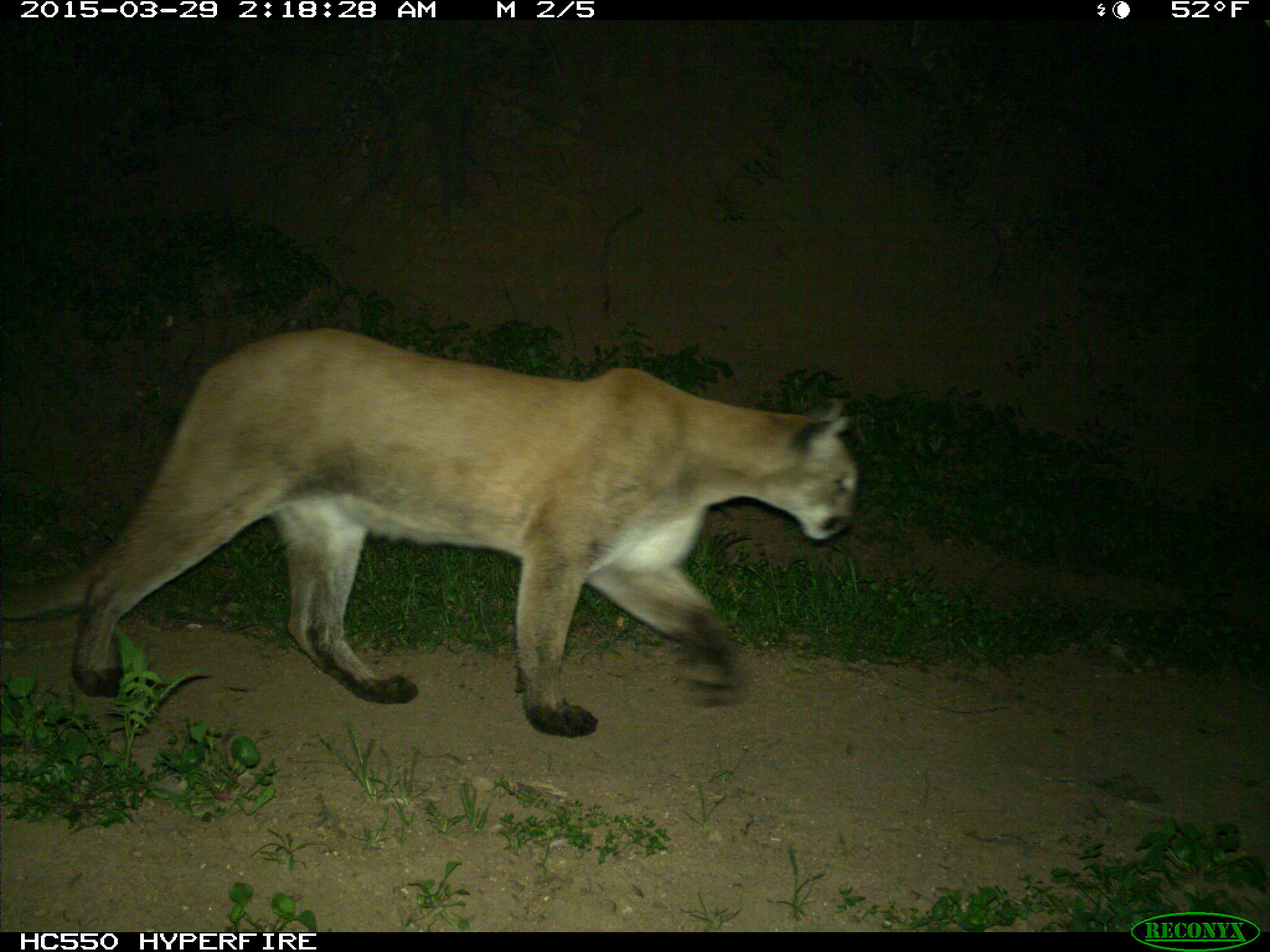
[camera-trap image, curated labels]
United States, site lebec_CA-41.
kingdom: Animalia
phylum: Chordata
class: Mammalia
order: Carnivora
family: Felidae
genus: Puma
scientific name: Puma concolor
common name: mountain lion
Puma concolor (mountain lion).